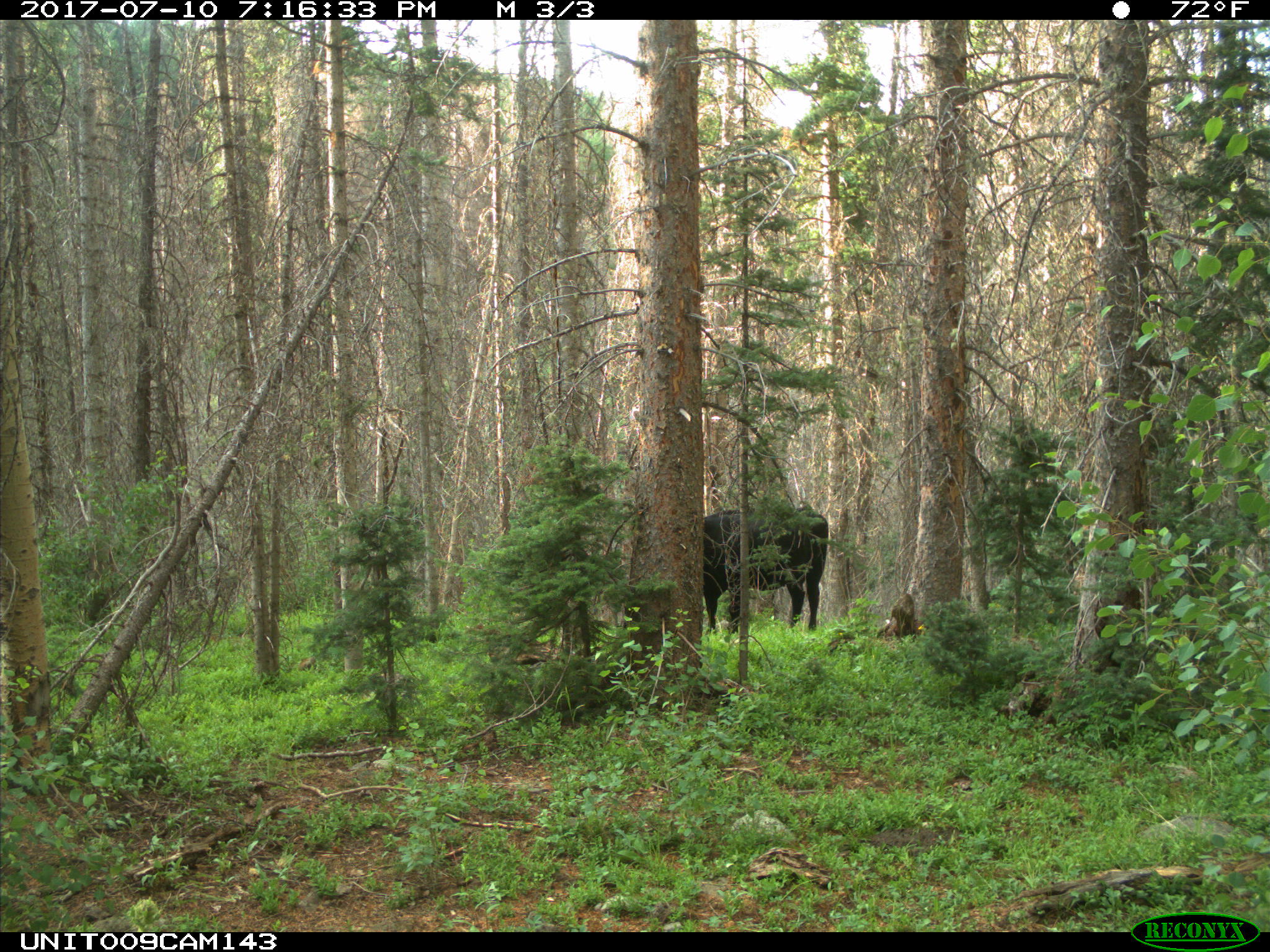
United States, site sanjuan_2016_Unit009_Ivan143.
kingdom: Animalia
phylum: Chordata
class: Mammalia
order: Artiodactyla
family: Bovidae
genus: Bos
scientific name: Bos taurus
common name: domestic cow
Bos taurus (domestic cow).